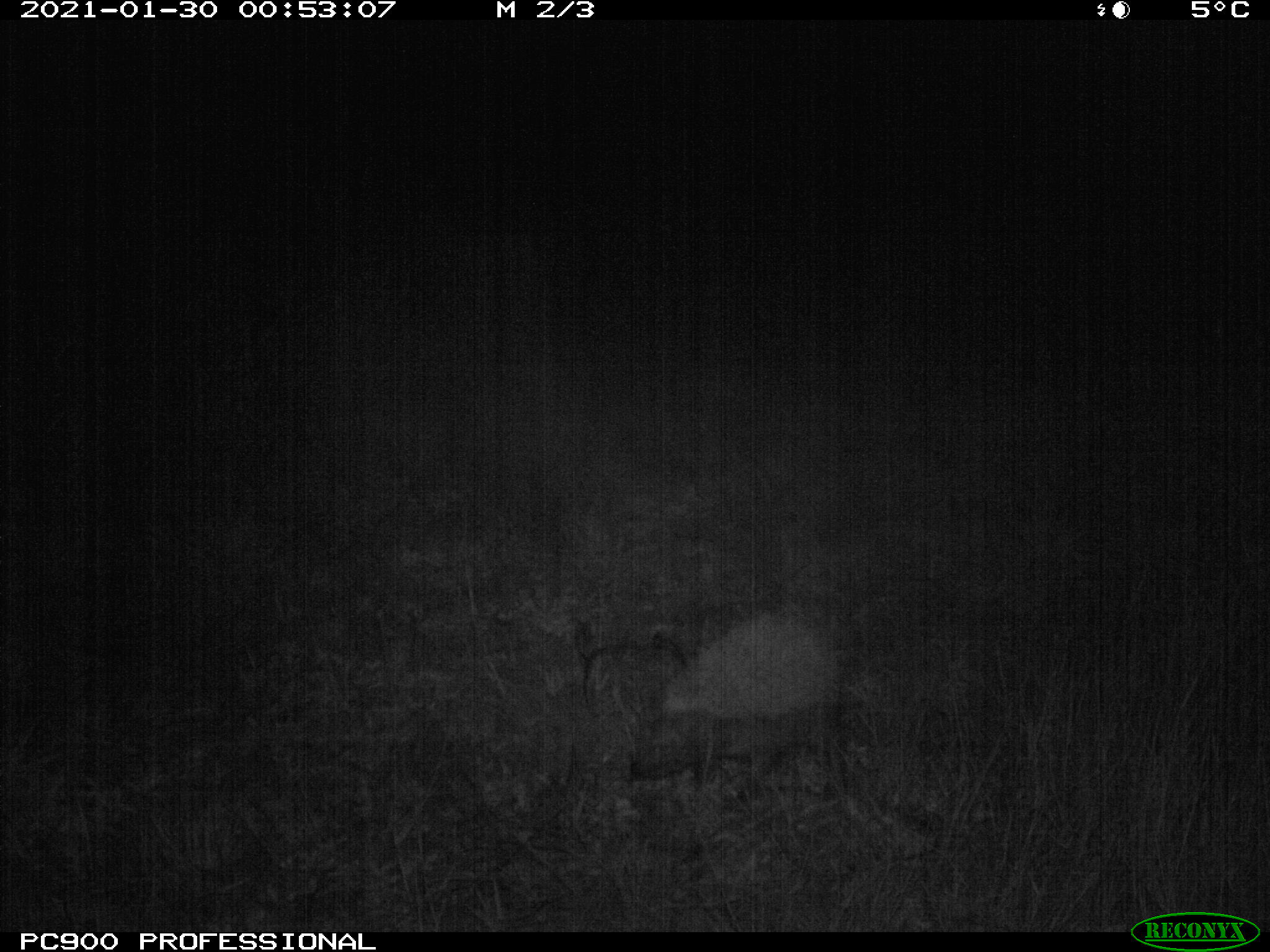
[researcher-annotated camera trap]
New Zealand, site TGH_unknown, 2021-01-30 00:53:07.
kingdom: Animalia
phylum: Chordata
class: Mammalia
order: Eulipotyphla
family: Erinaceidae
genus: Erinaceus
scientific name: Erinaceus europaeus europaeus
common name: european hedgehog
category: hedgehog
Hedgehog (european hedgehog) (Erinaceus europaeus europaeus).